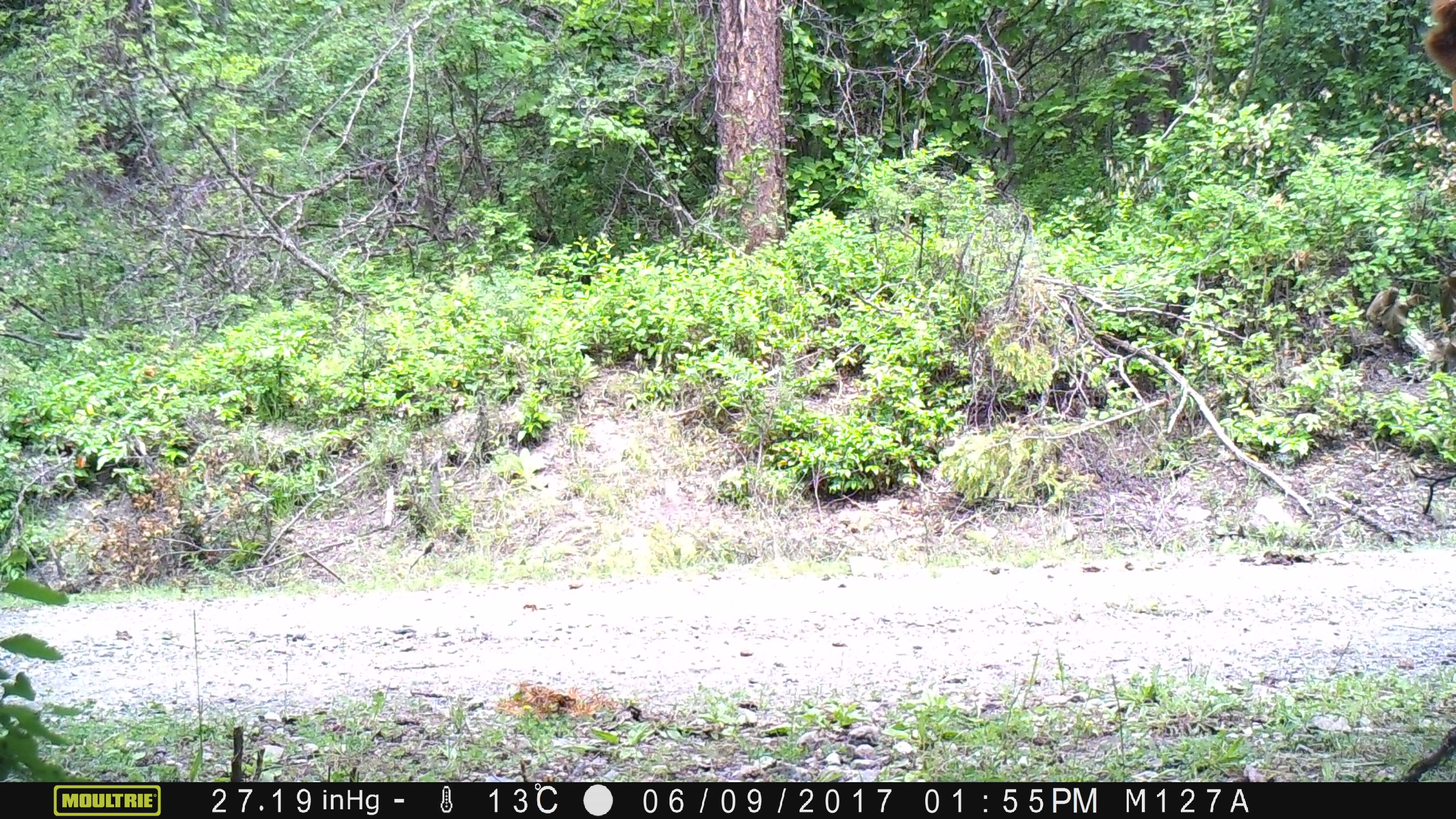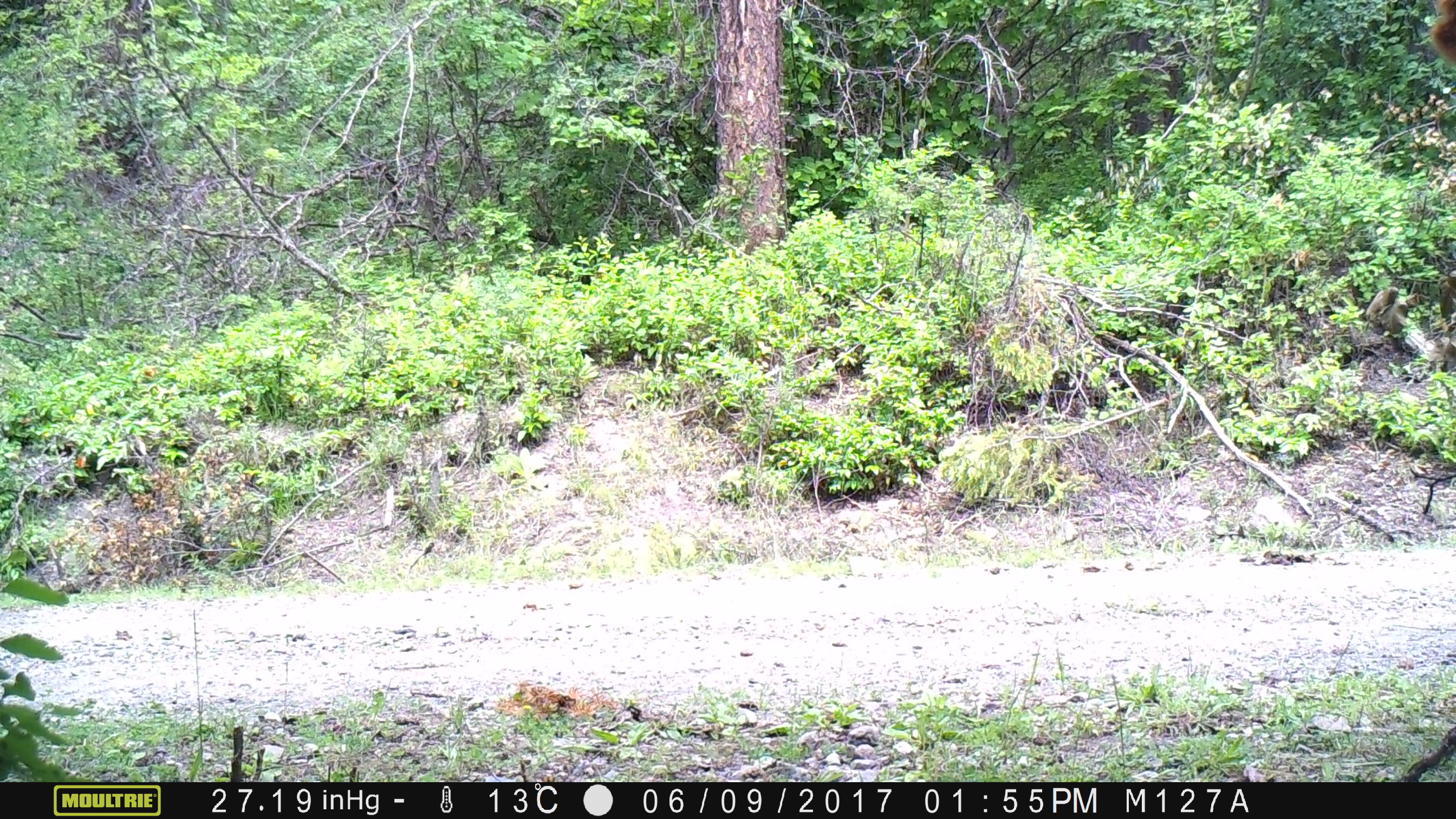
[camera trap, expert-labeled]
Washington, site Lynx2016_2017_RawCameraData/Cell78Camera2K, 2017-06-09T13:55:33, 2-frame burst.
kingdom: Animalia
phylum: Chordata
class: Mammalia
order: Artiodactyla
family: Bovidae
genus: Bos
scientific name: Bos taurus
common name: domestic cattle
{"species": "domestic cattle (Bos taurus)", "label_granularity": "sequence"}